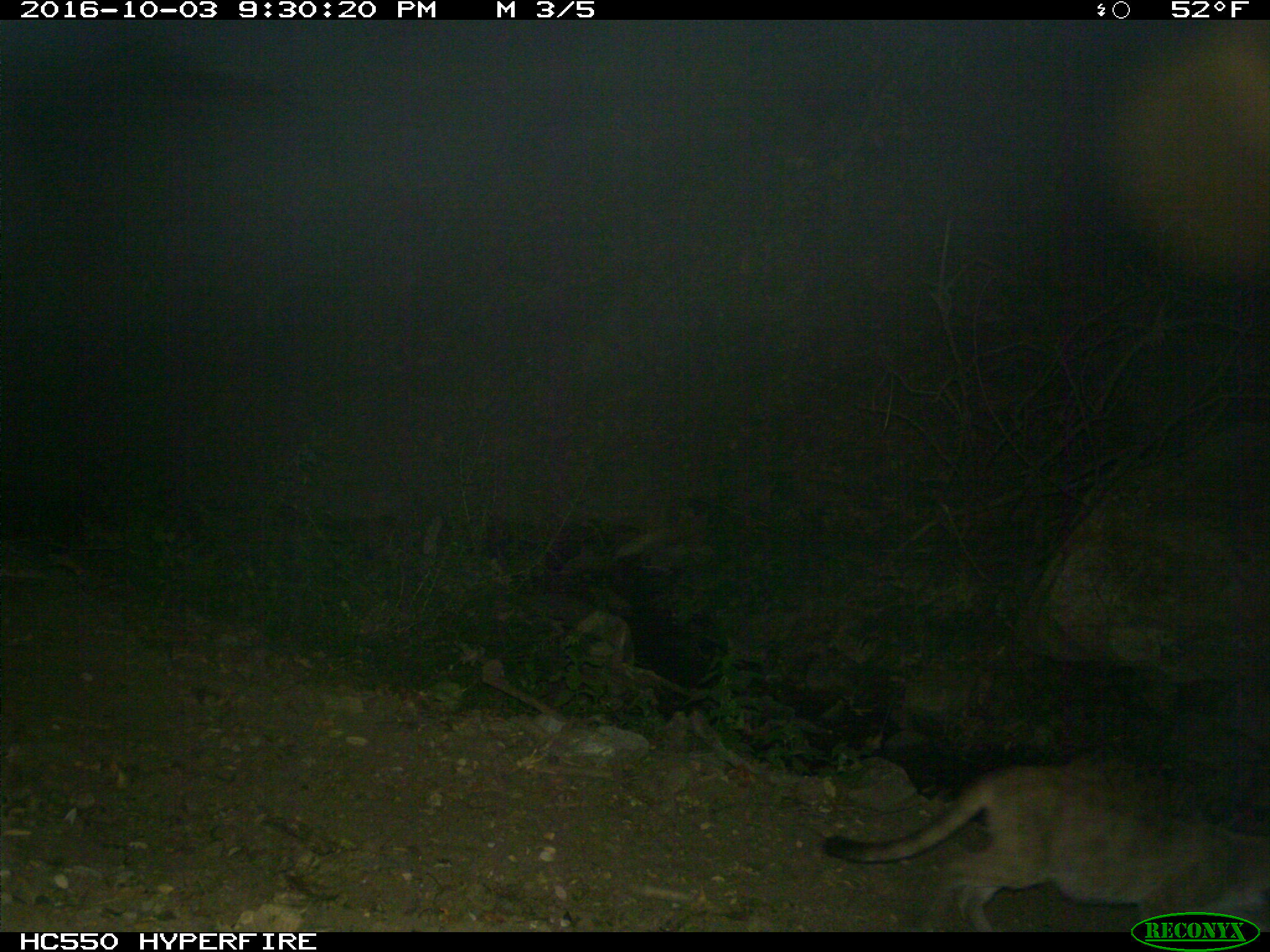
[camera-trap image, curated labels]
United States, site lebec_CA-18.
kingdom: Animalia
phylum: Chordata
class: Mammalia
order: Carnivora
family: Felidae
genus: Puma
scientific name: Puma concolor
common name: mountain lion